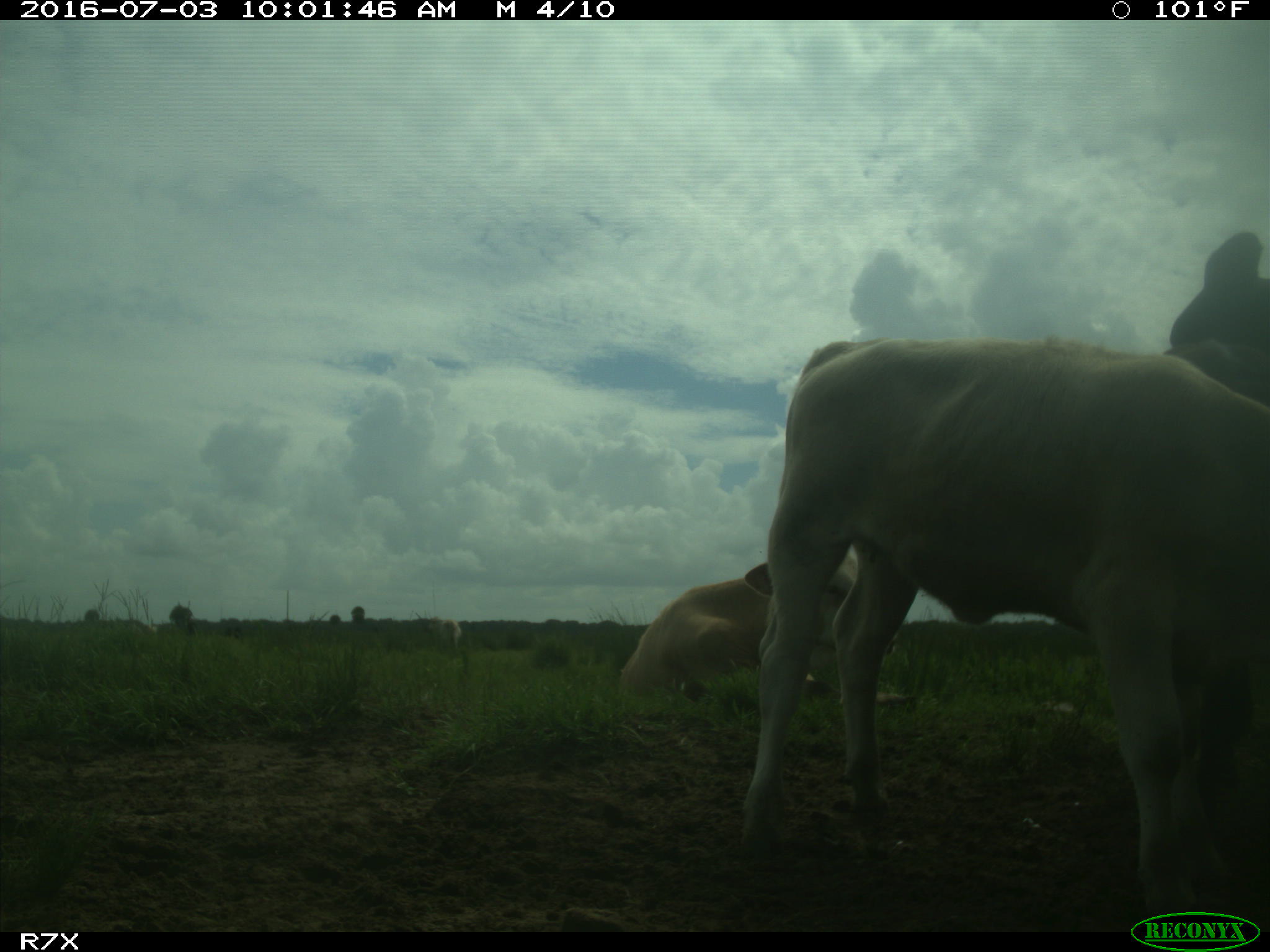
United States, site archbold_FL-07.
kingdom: Animalia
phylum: Chordata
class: Mammalia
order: Artiodactyla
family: Bovidae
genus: Bos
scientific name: Bos taurus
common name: domestic cow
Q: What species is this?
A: Bos taurus (domestic cow).